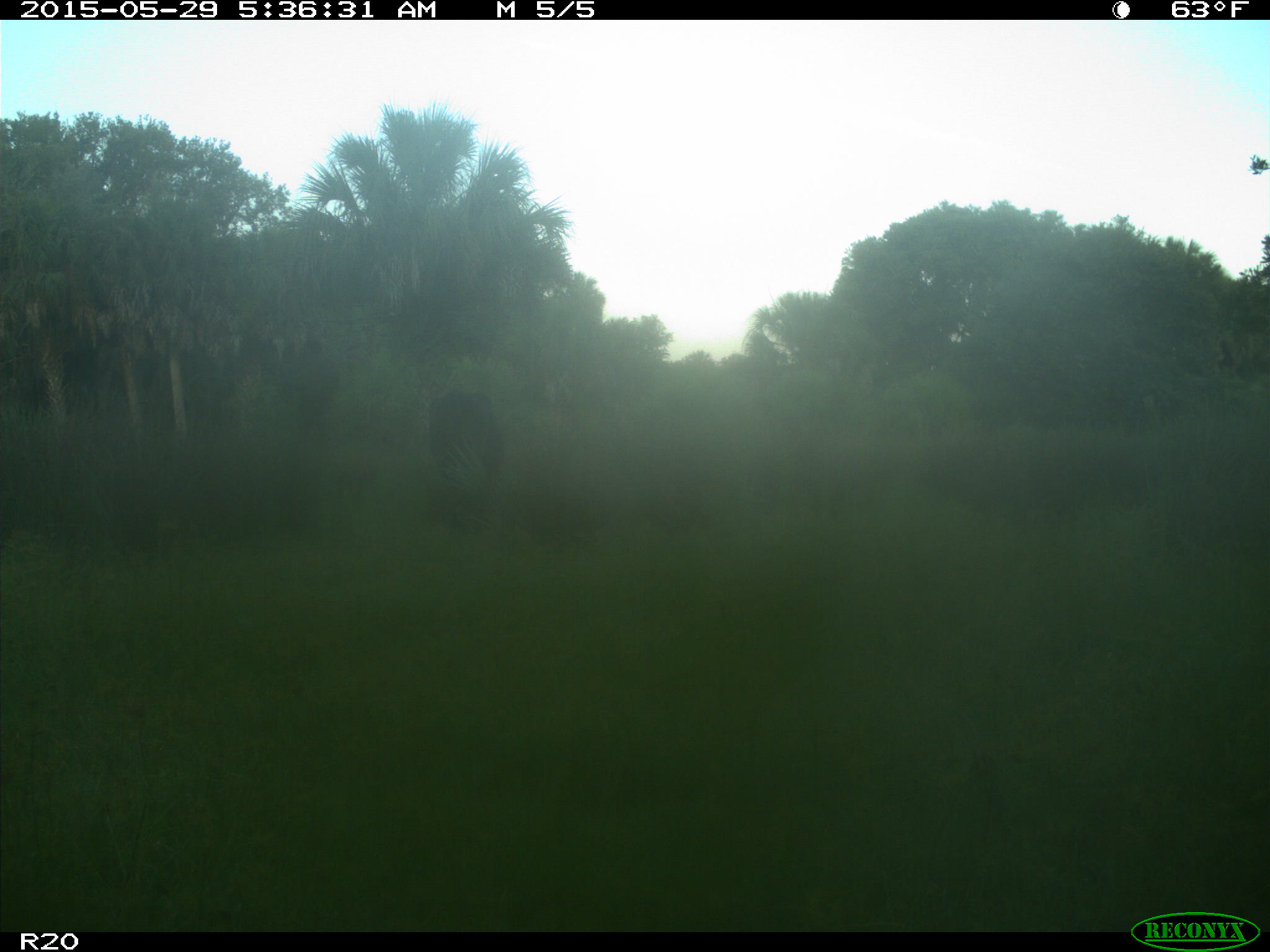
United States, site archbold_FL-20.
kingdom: Animalia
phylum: Chordata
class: Mammalia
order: Artiodactyla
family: Bovidae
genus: Bos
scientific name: Bos taurus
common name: domestic cow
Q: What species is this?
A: Bos taurus (domestic cow).